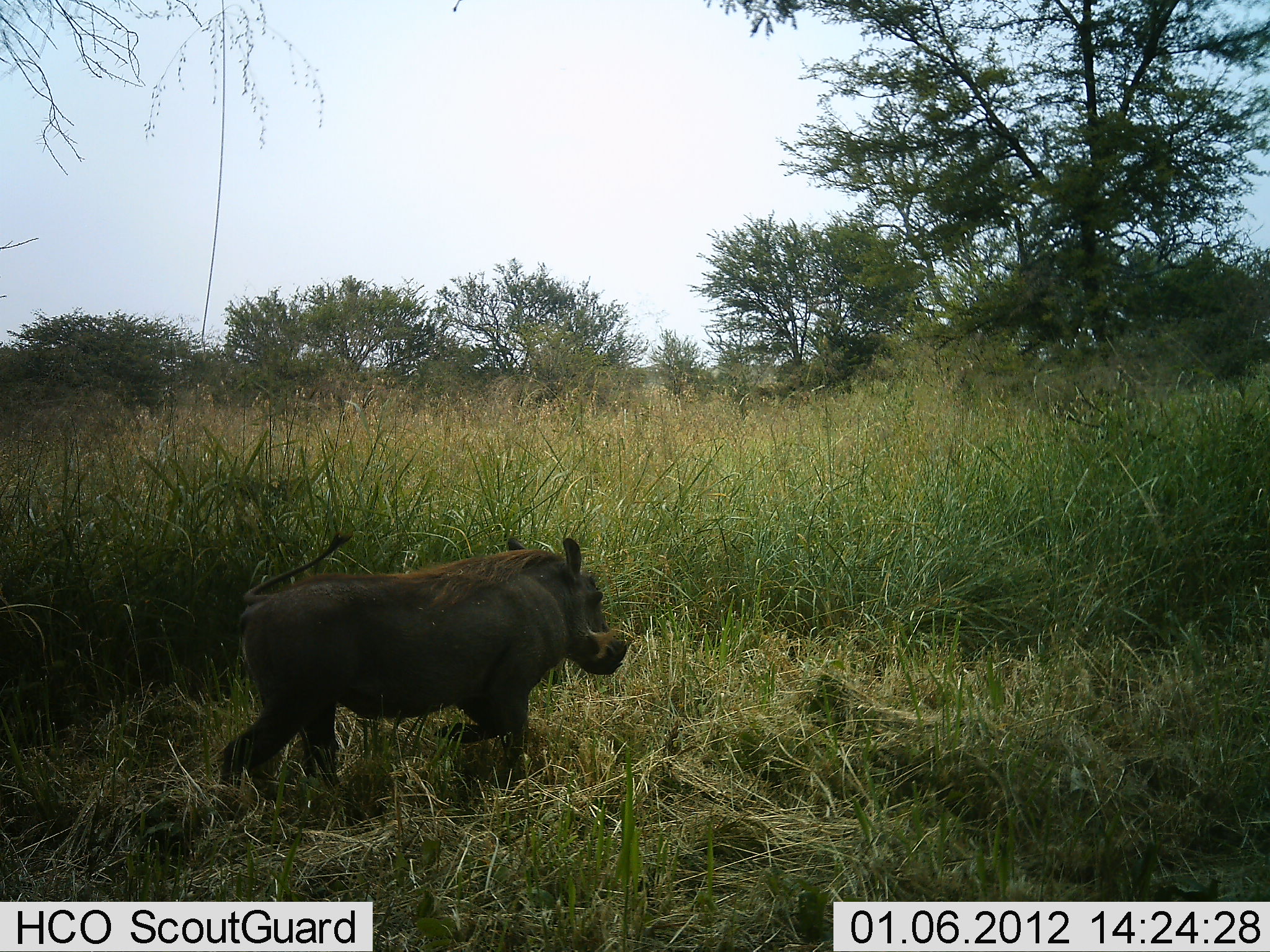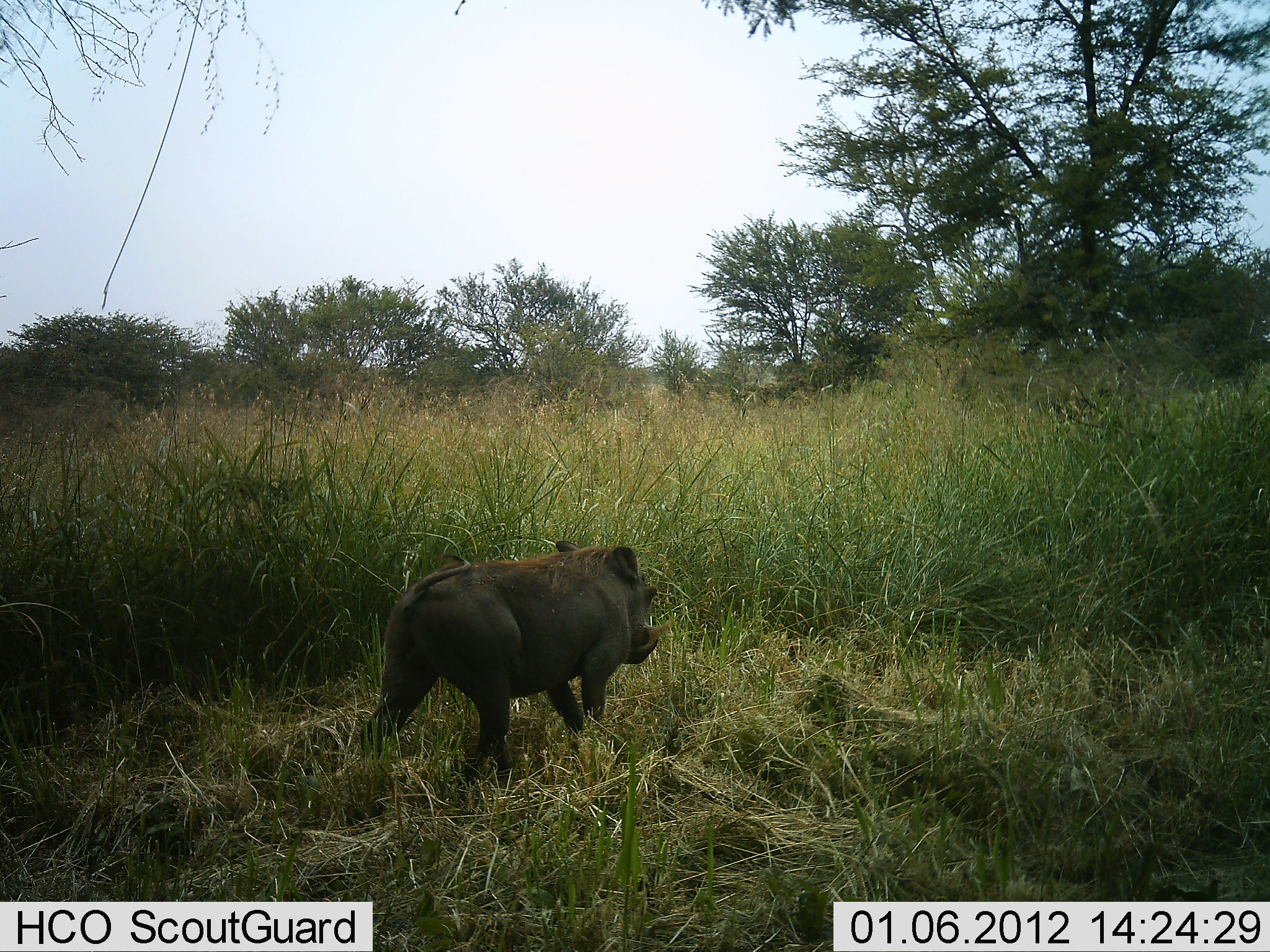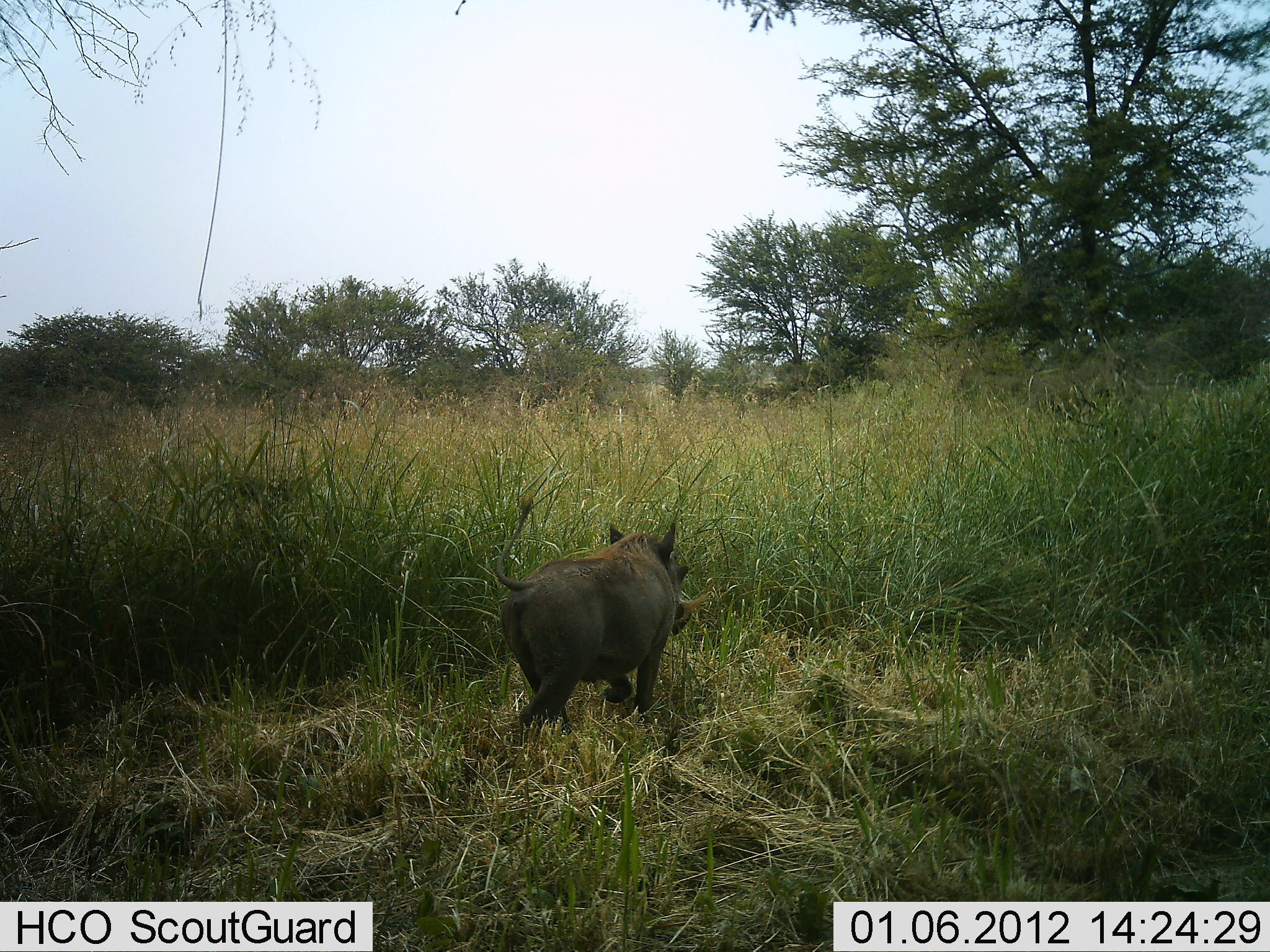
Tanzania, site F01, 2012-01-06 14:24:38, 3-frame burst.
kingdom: Animalia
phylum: Chordata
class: Mammalia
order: Artiodactyla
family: Suidae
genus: Phacochoerus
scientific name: Phacochoerus africanus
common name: warthog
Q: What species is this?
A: Warthog (Phacochoerus africanus).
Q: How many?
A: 1.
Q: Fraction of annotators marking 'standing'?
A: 7%.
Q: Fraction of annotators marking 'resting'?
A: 0%.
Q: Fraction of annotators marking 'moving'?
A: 97%.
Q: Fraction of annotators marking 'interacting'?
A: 0%.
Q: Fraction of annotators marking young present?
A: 0%.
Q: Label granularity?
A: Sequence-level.